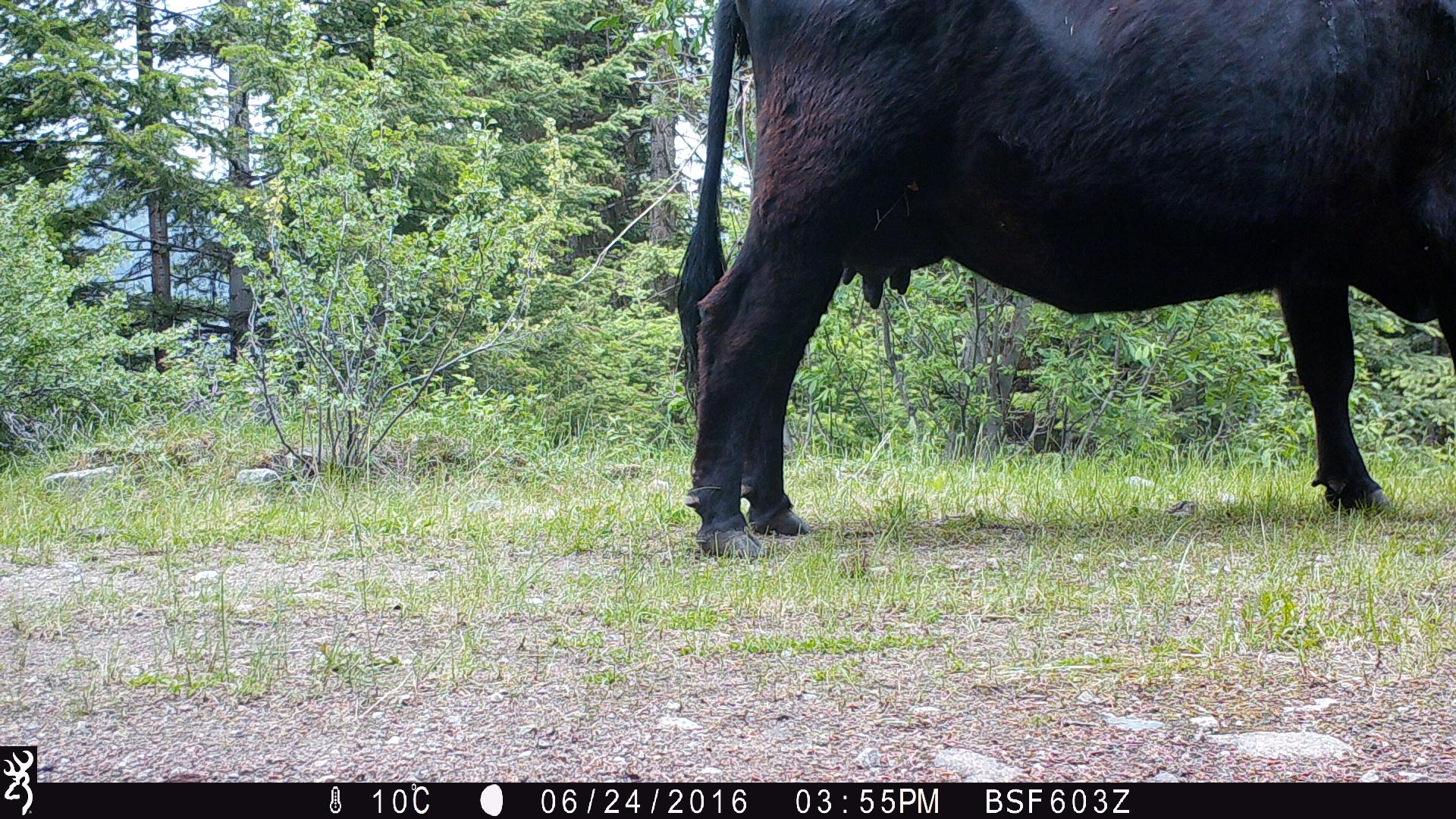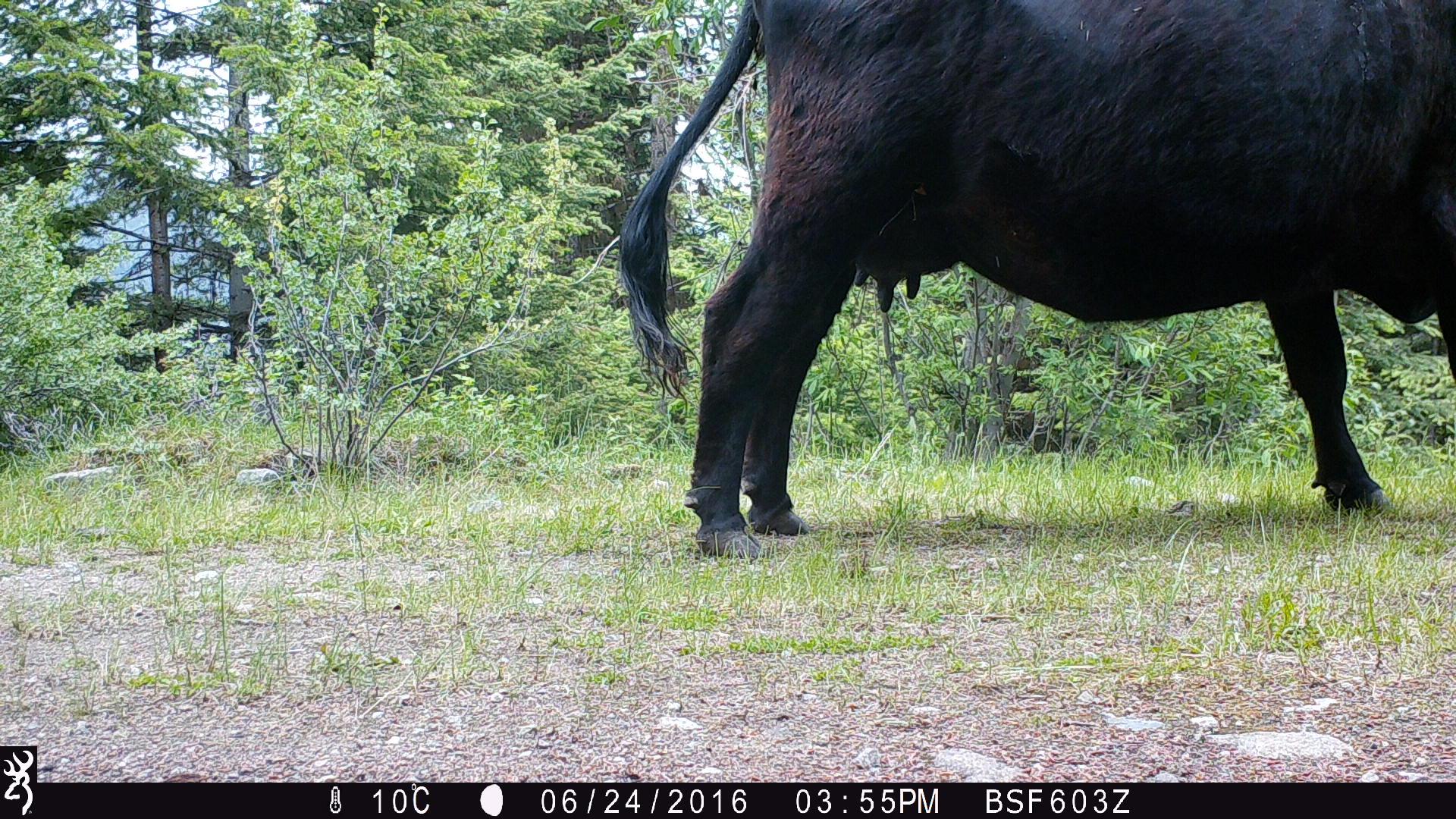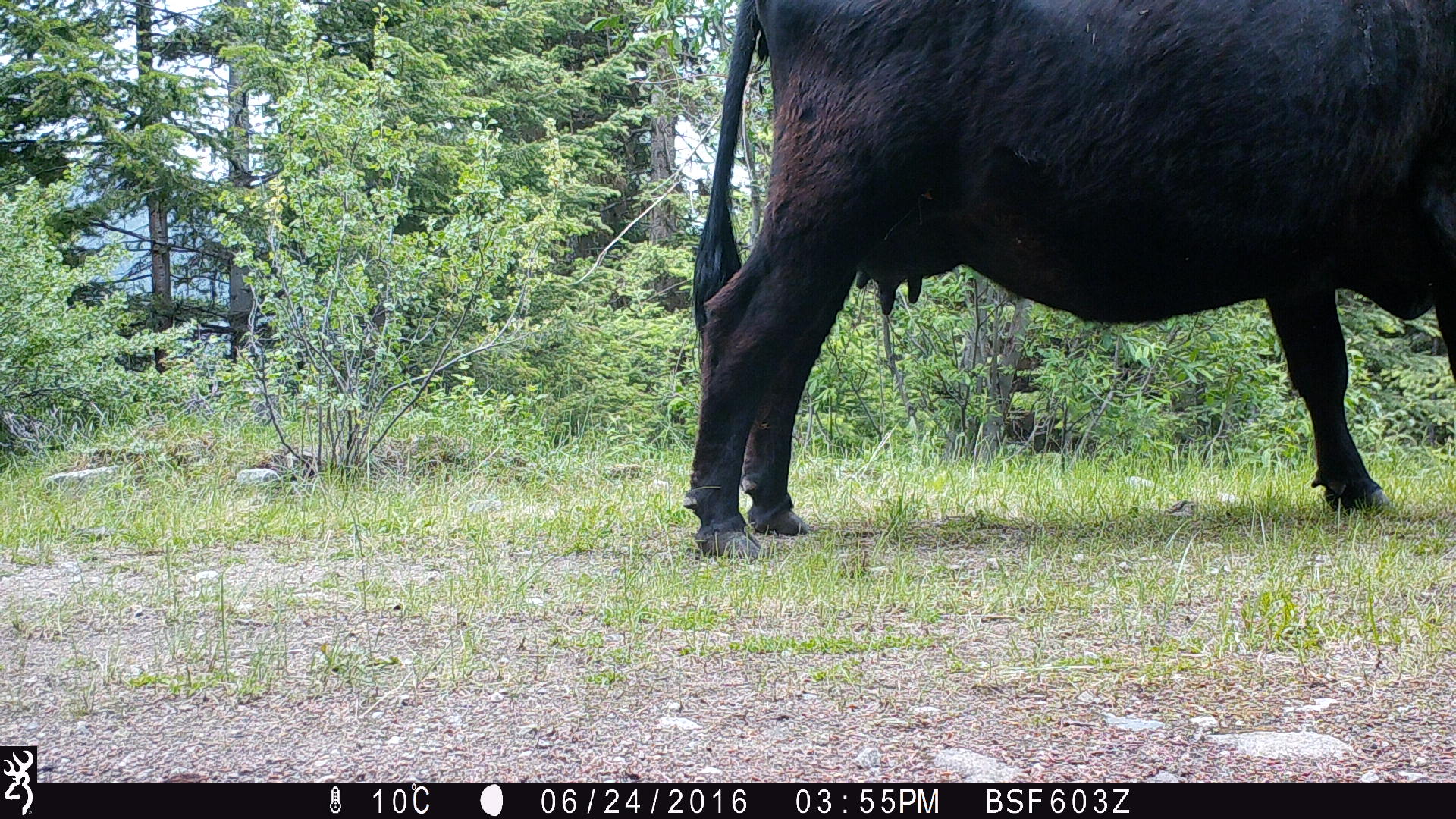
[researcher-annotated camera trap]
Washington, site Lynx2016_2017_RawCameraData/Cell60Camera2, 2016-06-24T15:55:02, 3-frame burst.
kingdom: Animalia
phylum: Chordata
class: Mammalia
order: Artiodactyla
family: Bovidae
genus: Bos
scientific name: Bos taurus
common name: domestic cattle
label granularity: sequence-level